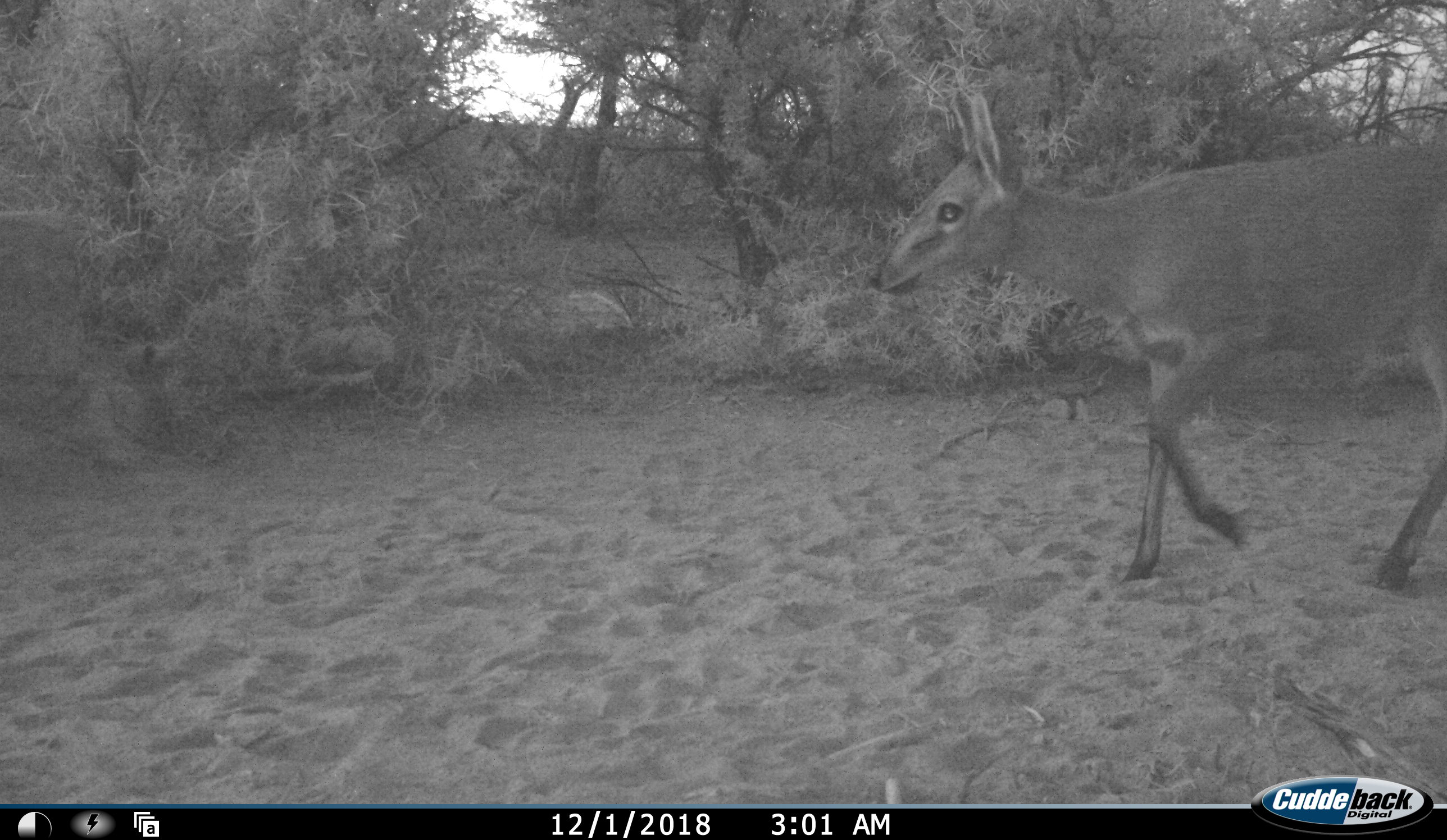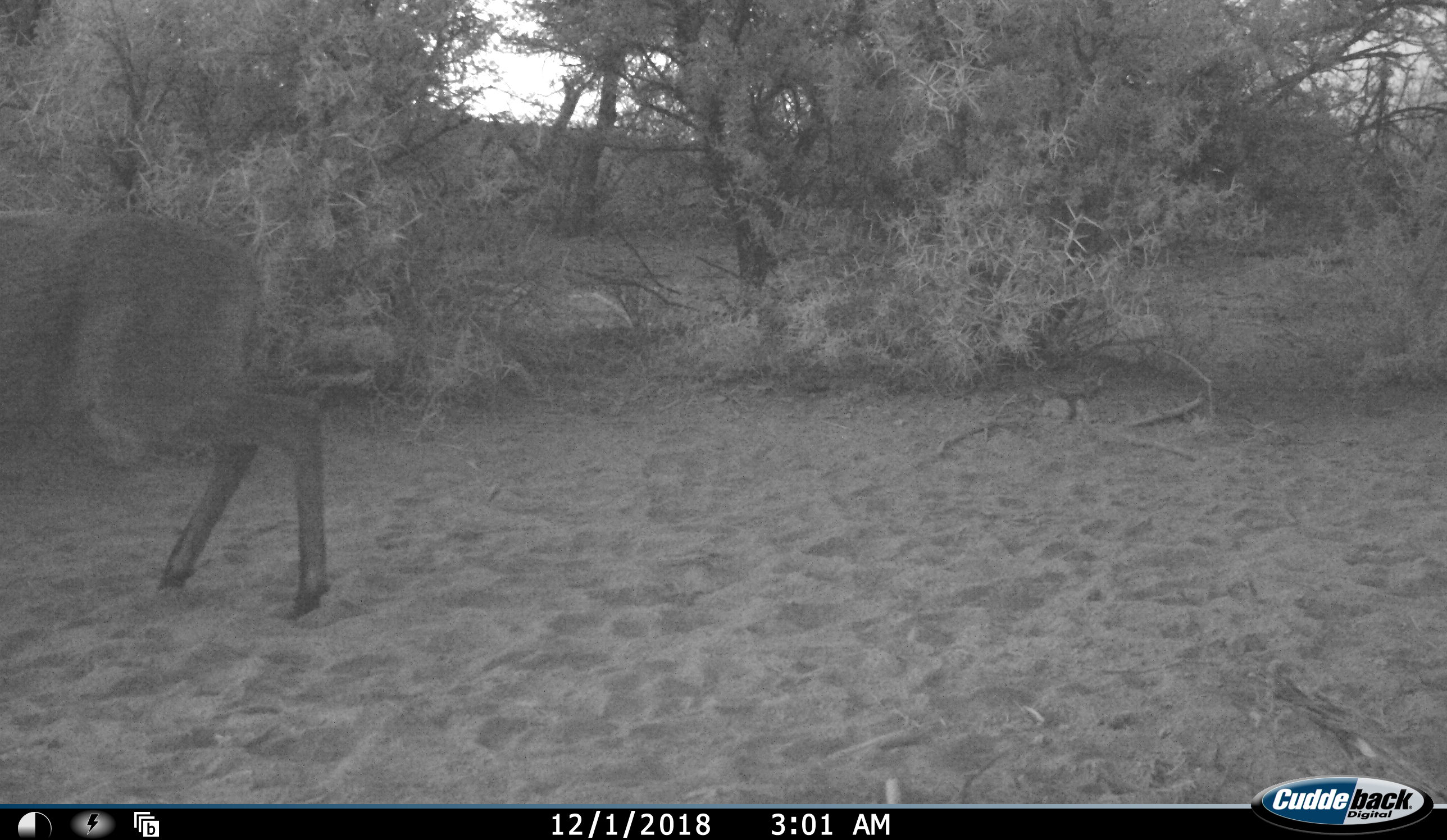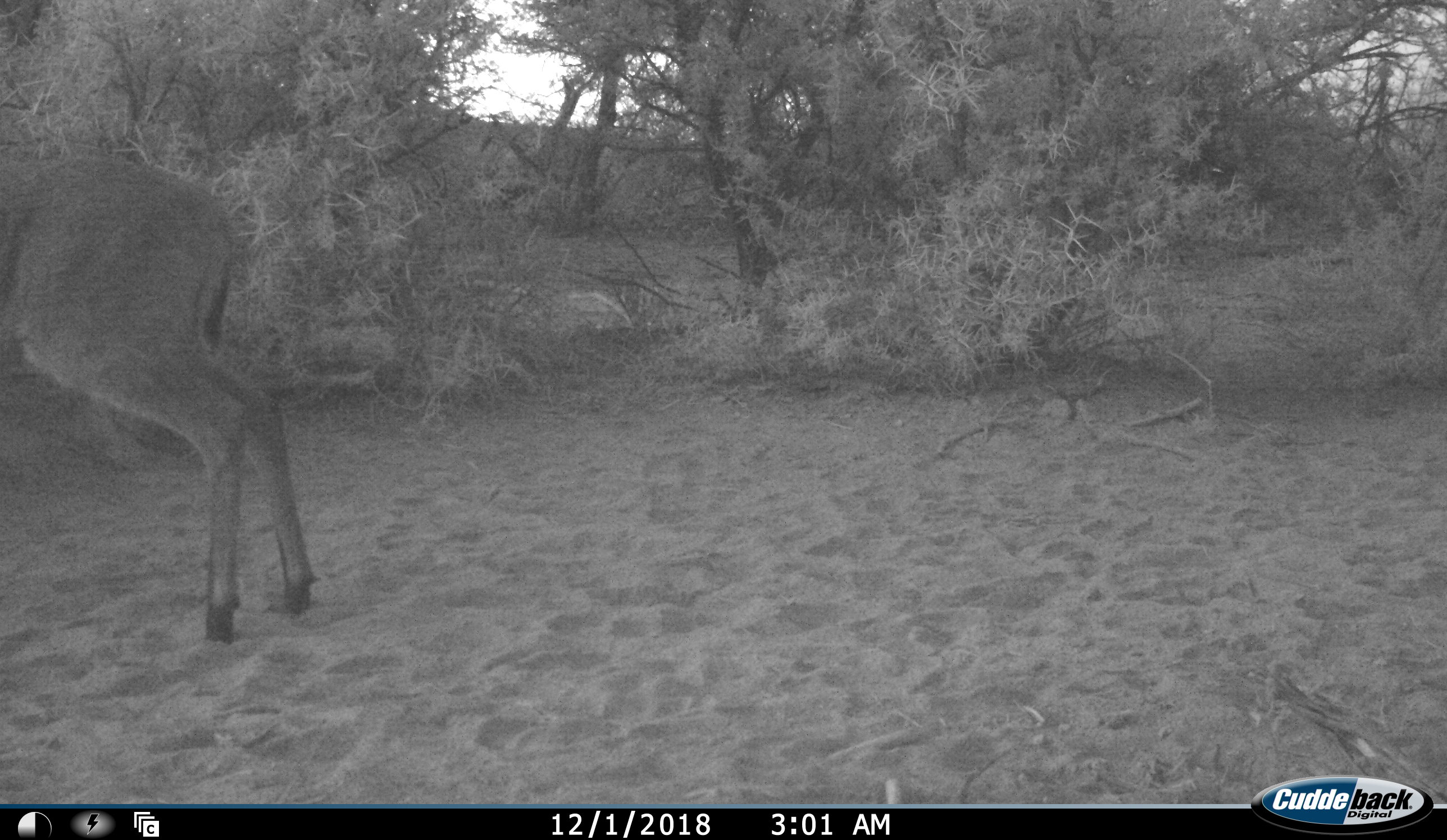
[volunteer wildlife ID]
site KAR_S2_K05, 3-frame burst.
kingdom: Animalia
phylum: Chordata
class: Mammalia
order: Artiodactyla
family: Bovidae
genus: Sylvicapra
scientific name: Sylvicapra grimmia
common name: common duiker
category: duikercommongrey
Duikercommongrey (common duiker) (Sylvicapra grimmia), count 1. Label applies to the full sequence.